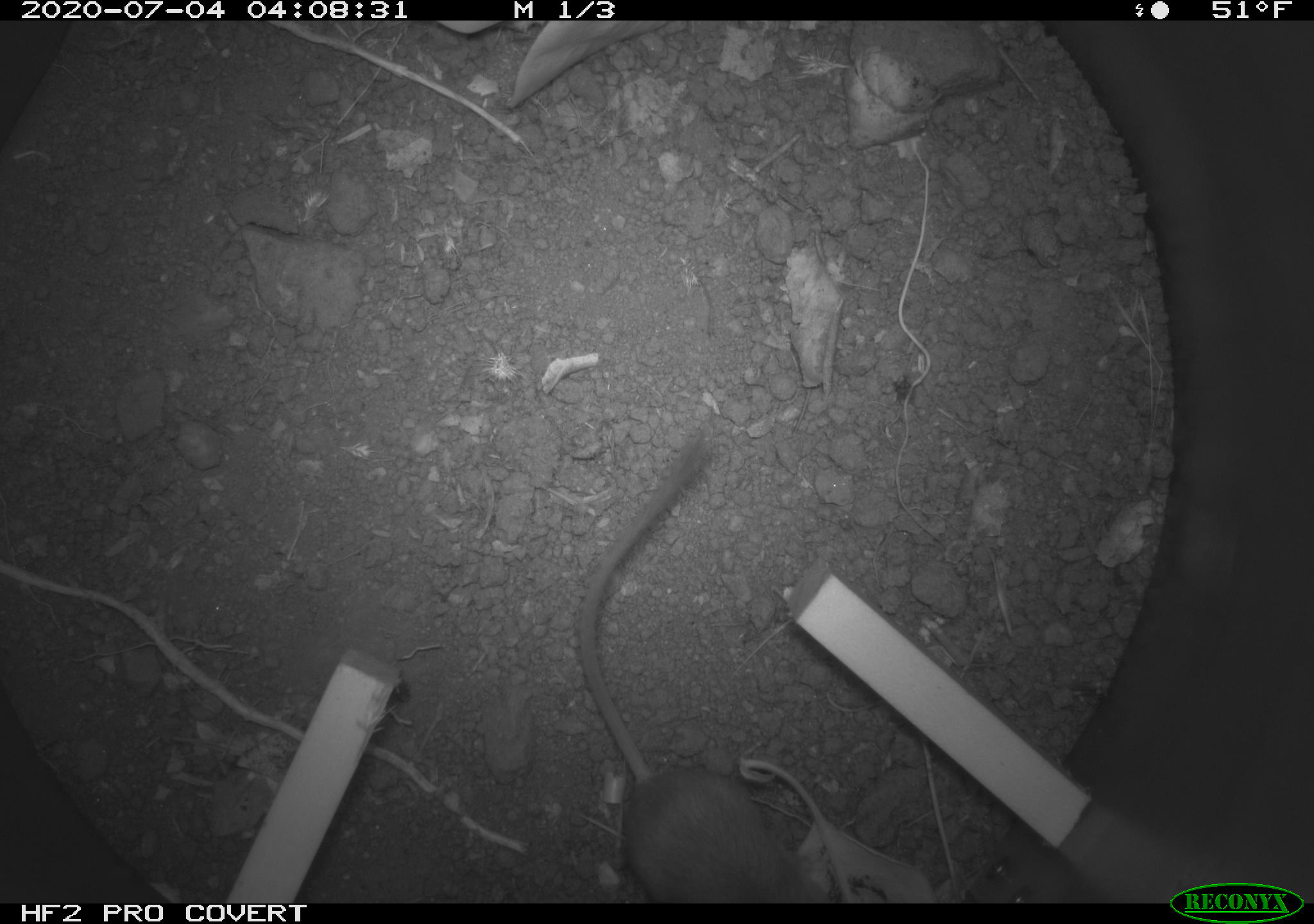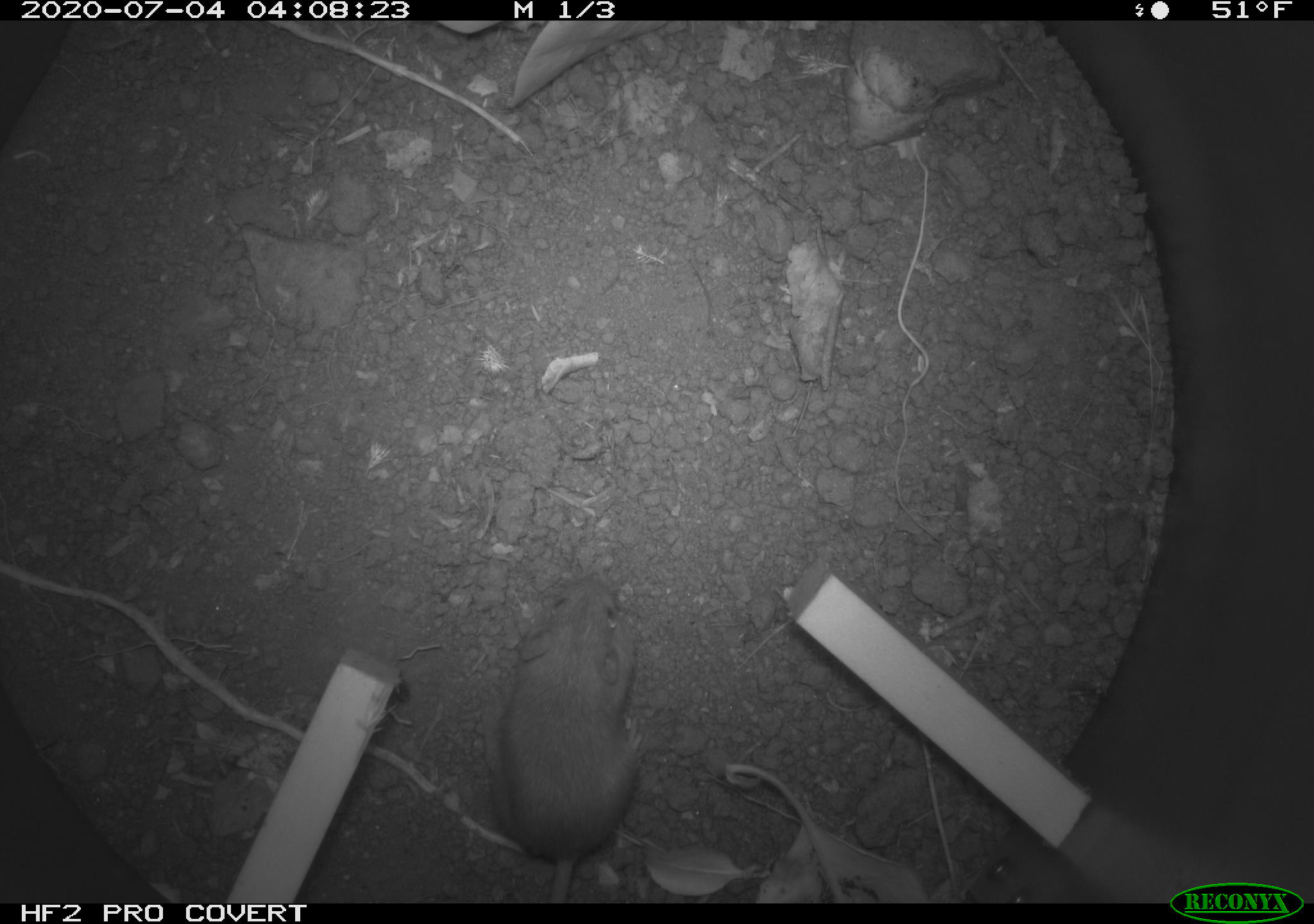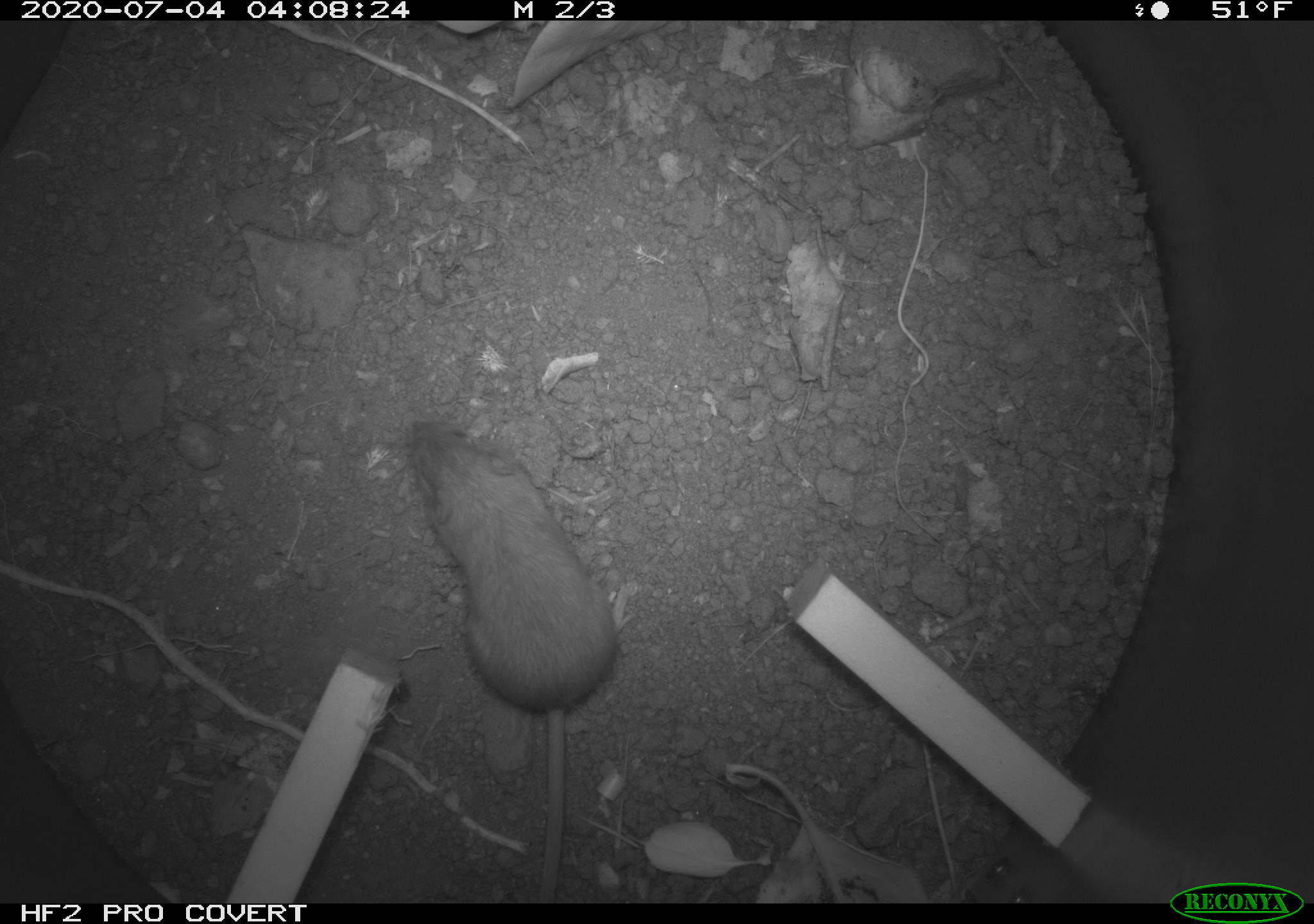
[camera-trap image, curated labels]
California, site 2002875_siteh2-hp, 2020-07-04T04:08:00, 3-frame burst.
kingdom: Animalia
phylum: Chordata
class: Mammalia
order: Rodentia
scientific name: Rodentia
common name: rodent